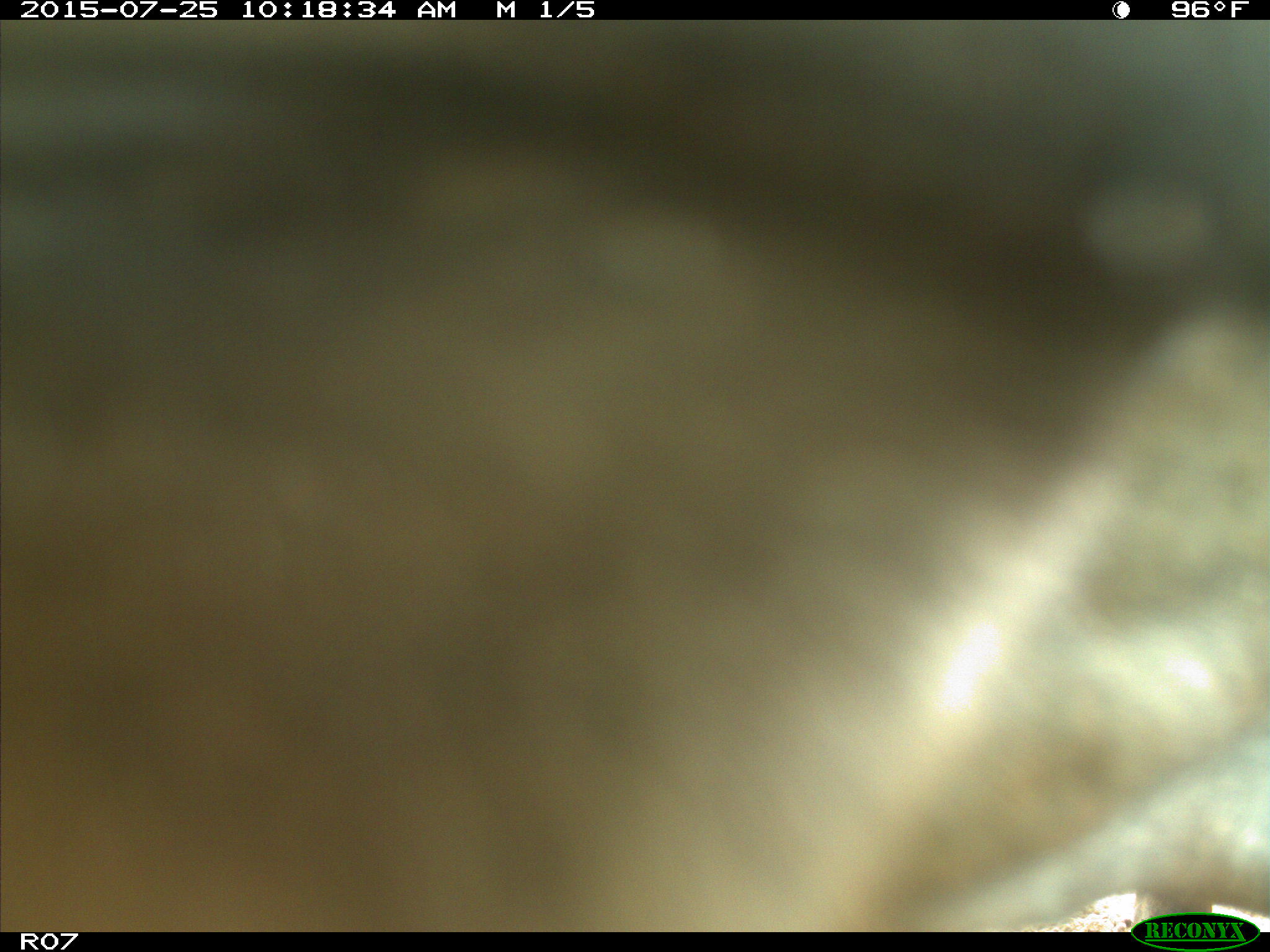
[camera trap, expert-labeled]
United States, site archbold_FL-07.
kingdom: Animalia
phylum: Chordata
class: Mammalia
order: Artiodactyla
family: Bovidae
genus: Bos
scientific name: Bos taurus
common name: domestic cow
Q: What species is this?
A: Bos taurus (domestic cow).